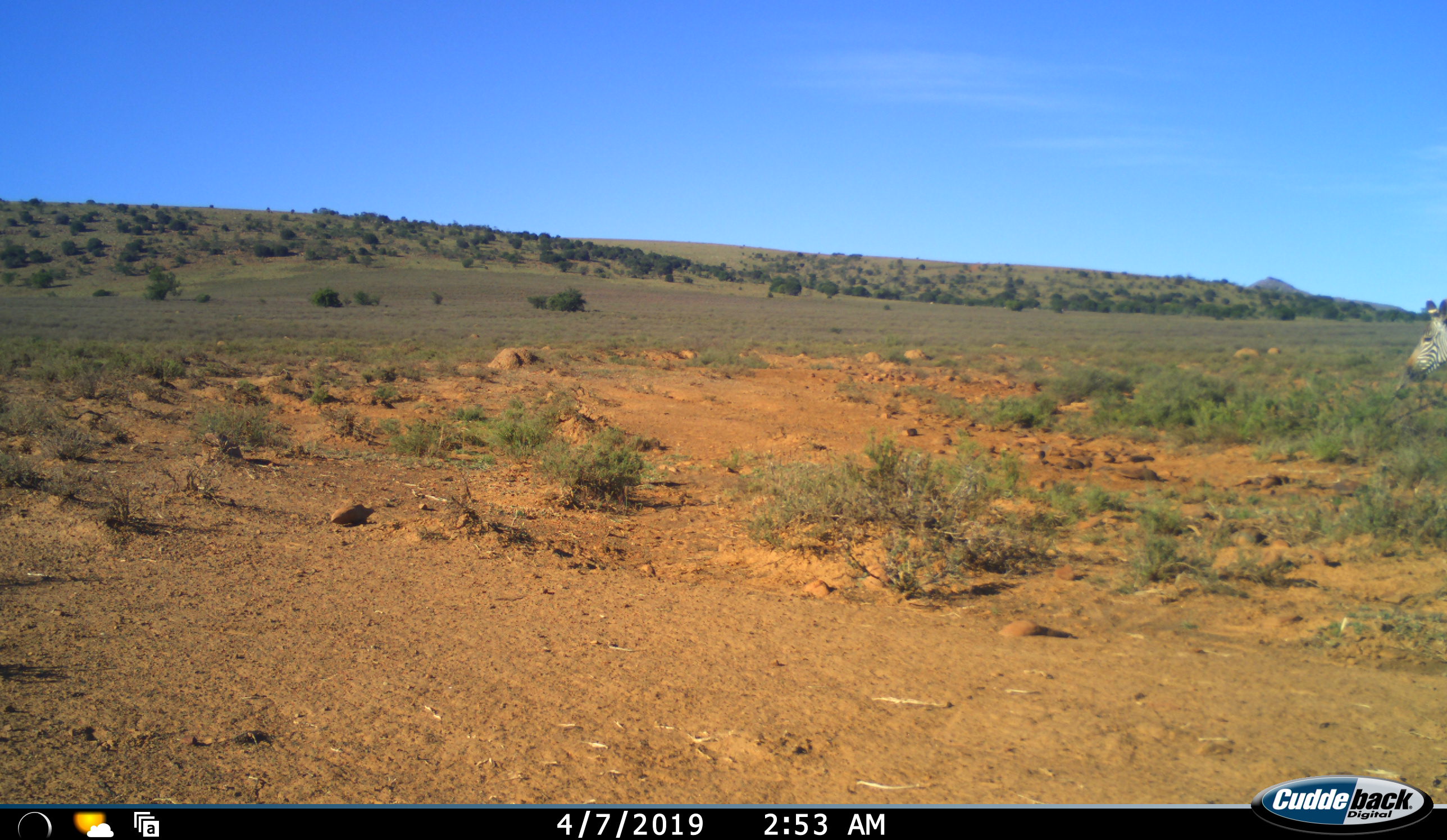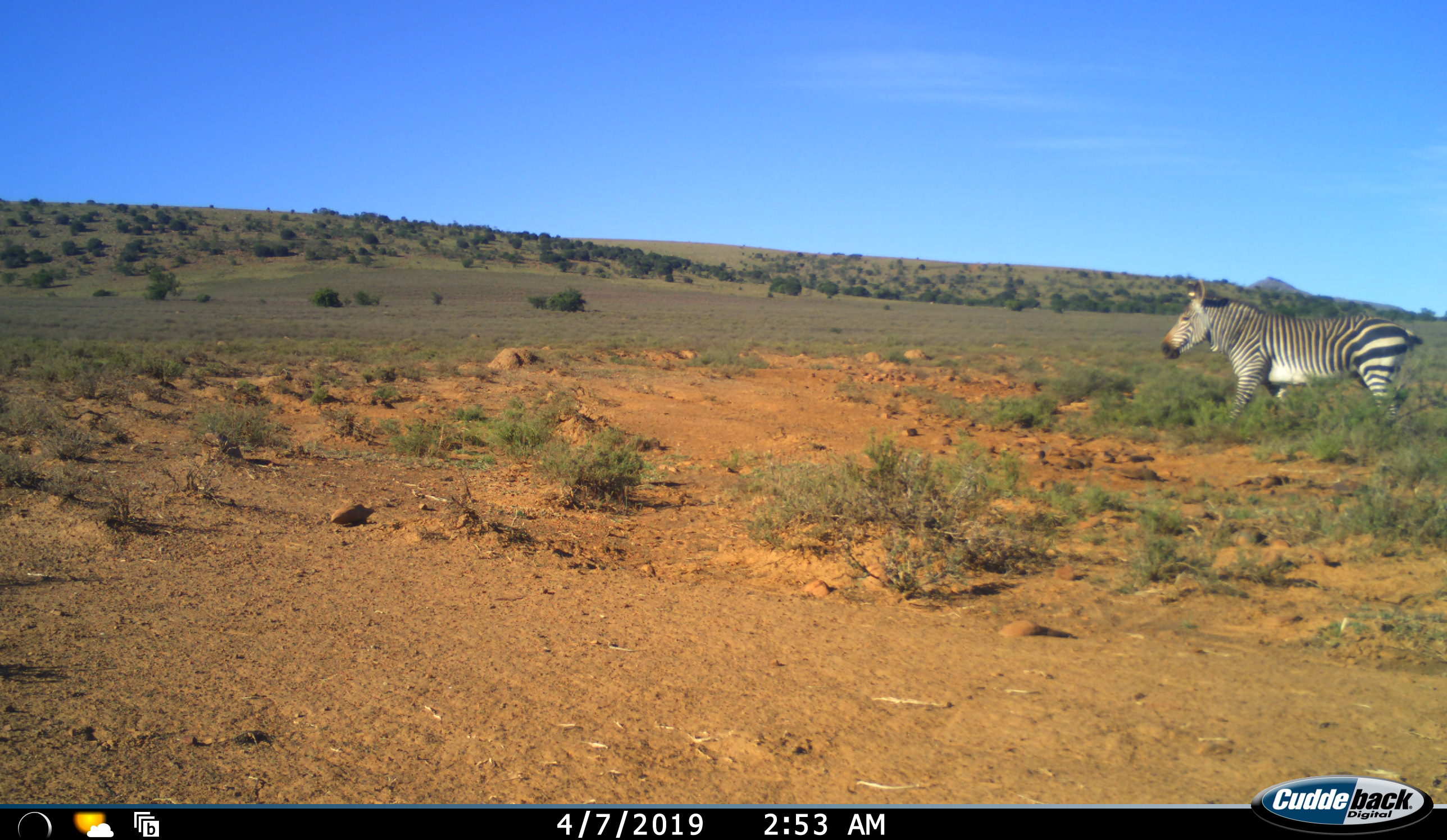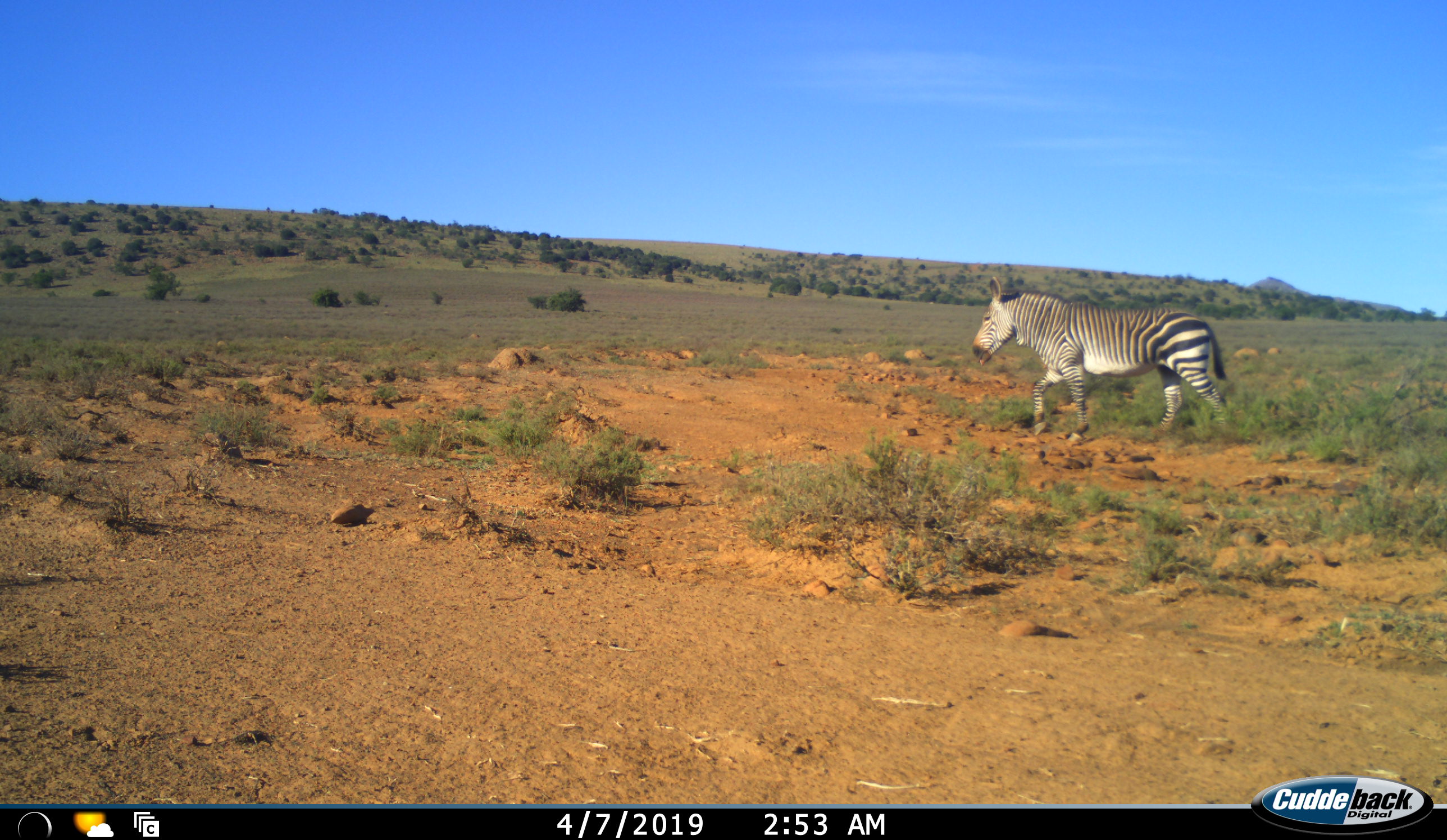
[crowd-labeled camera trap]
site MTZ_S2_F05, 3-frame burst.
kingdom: Animalia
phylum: Chordata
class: Mammalia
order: Perissodactyla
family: Equidae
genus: Equus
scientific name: Equus zebra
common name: mountain zebra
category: zebramountain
Zebramountain (mountain zebra) (Equus zebra), count 1. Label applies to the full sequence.